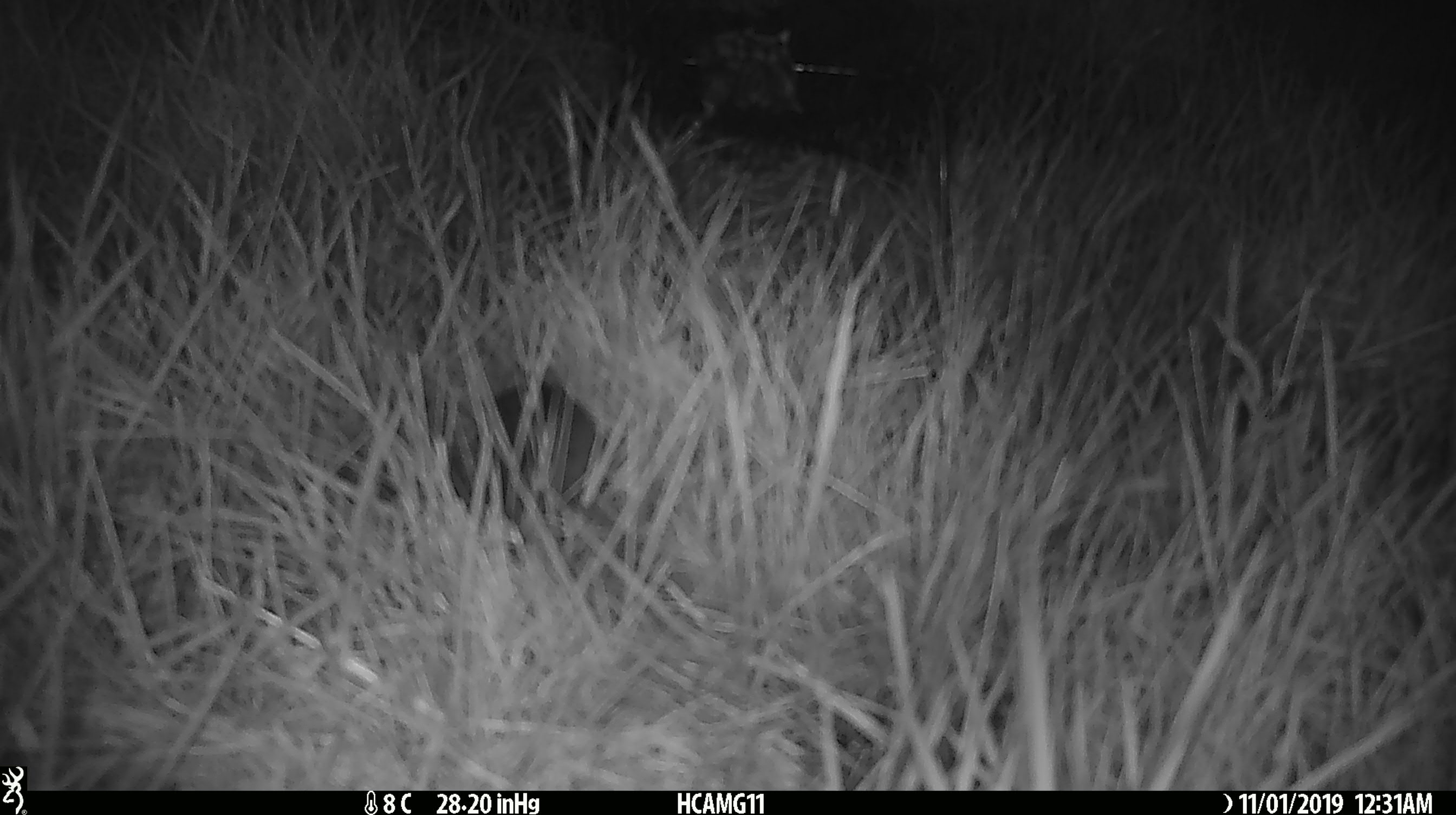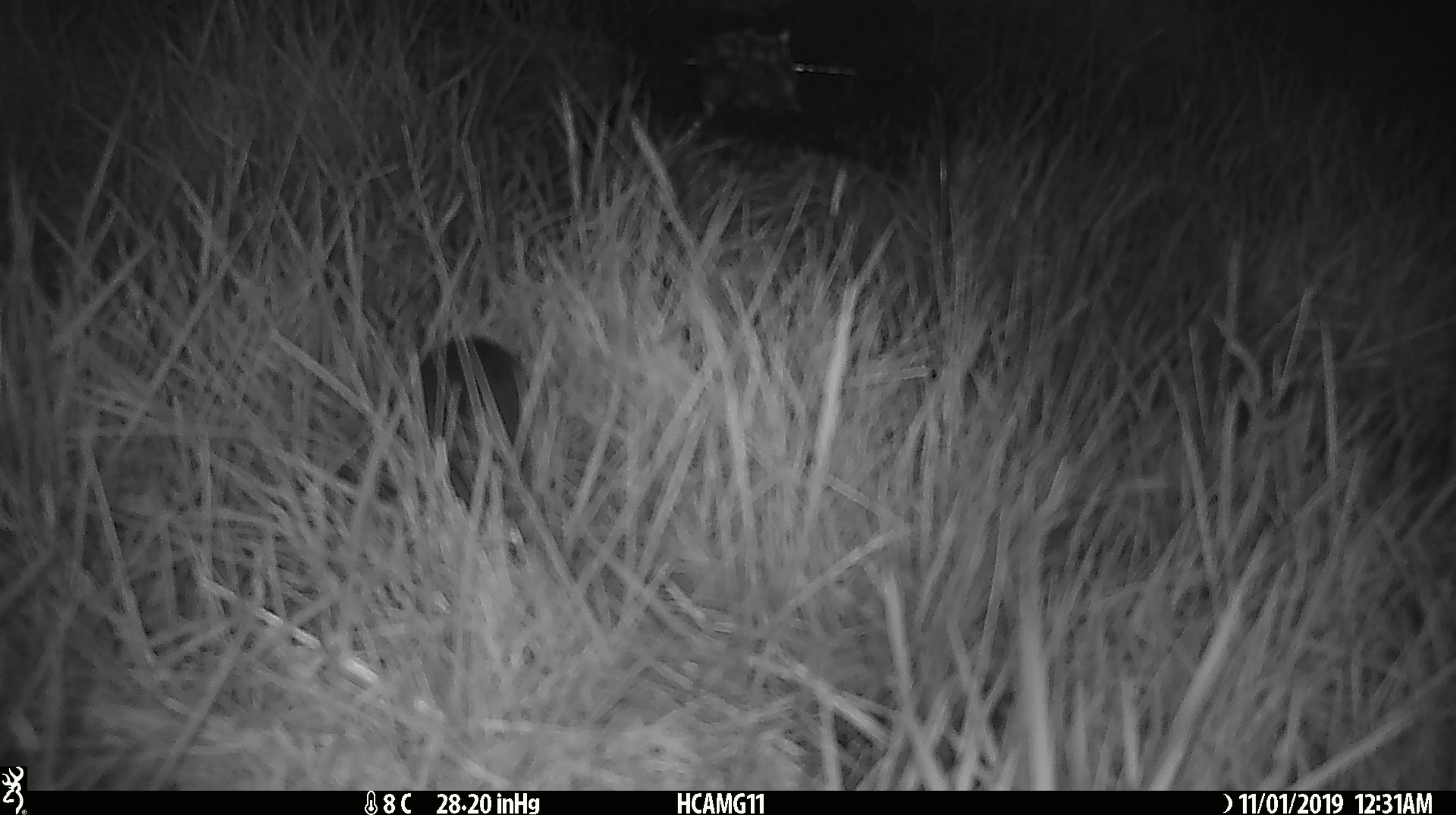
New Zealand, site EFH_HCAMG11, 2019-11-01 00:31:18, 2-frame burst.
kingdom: Animalia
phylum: Chordata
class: Mammalia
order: Rodentia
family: Muridae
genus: Mus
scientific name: Mus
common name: mouse